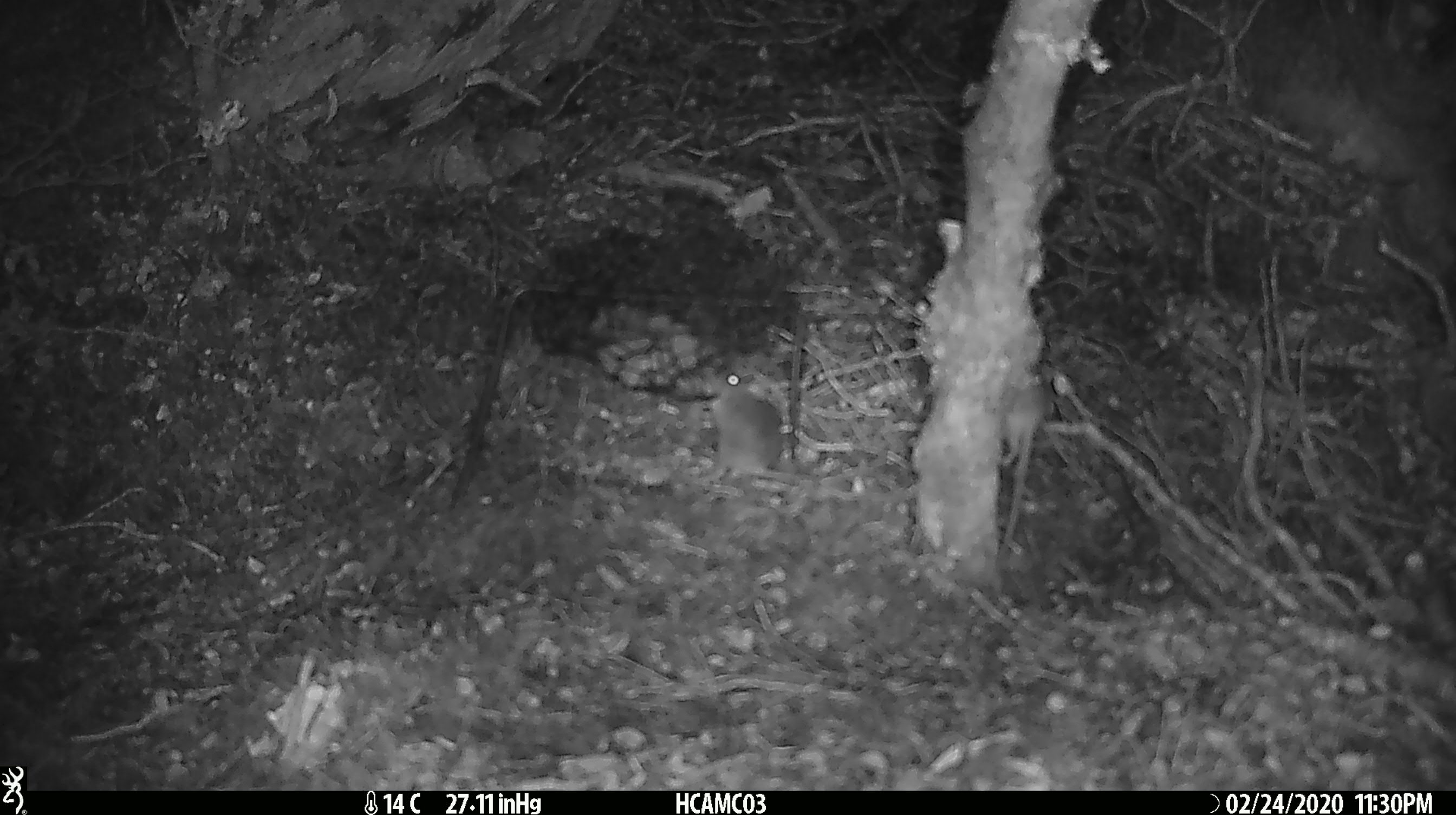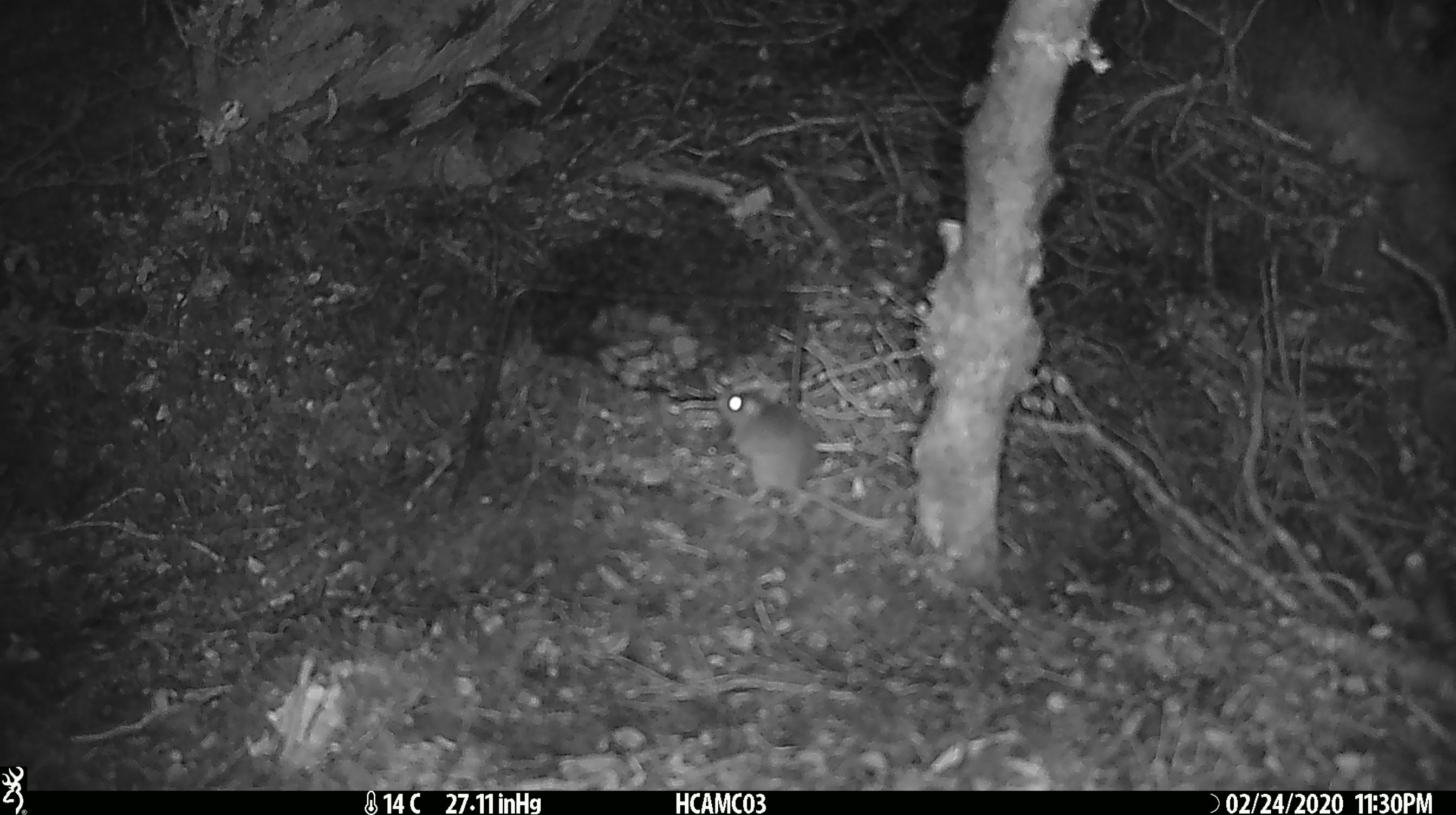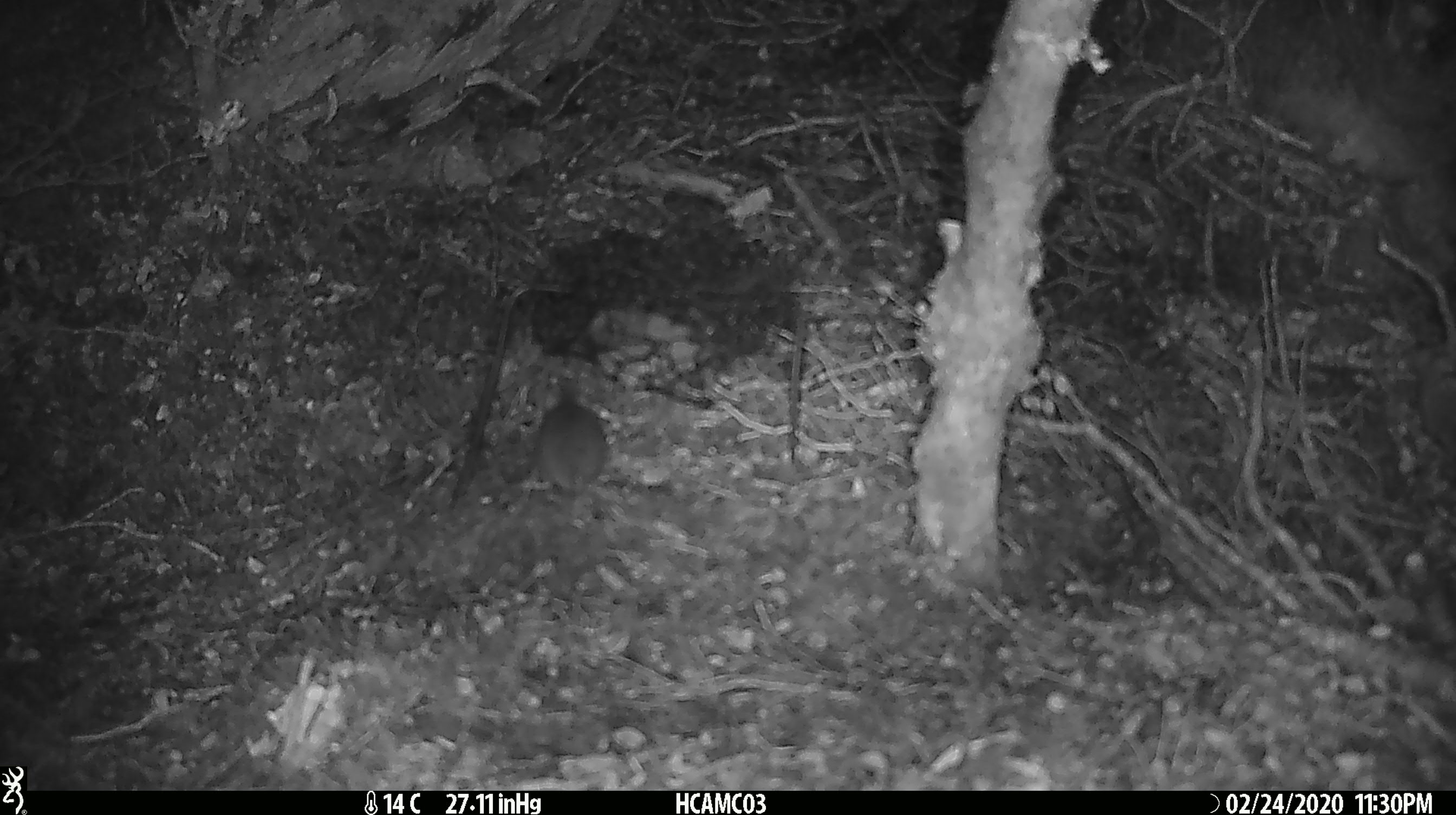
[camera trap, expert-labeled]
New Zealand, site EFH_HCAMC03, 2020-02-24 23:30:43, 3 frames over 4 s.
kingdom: Animalia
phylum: Chordata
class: Mammalia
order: Rodentia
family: Muridae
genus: Mus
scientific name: Mus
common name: mouse